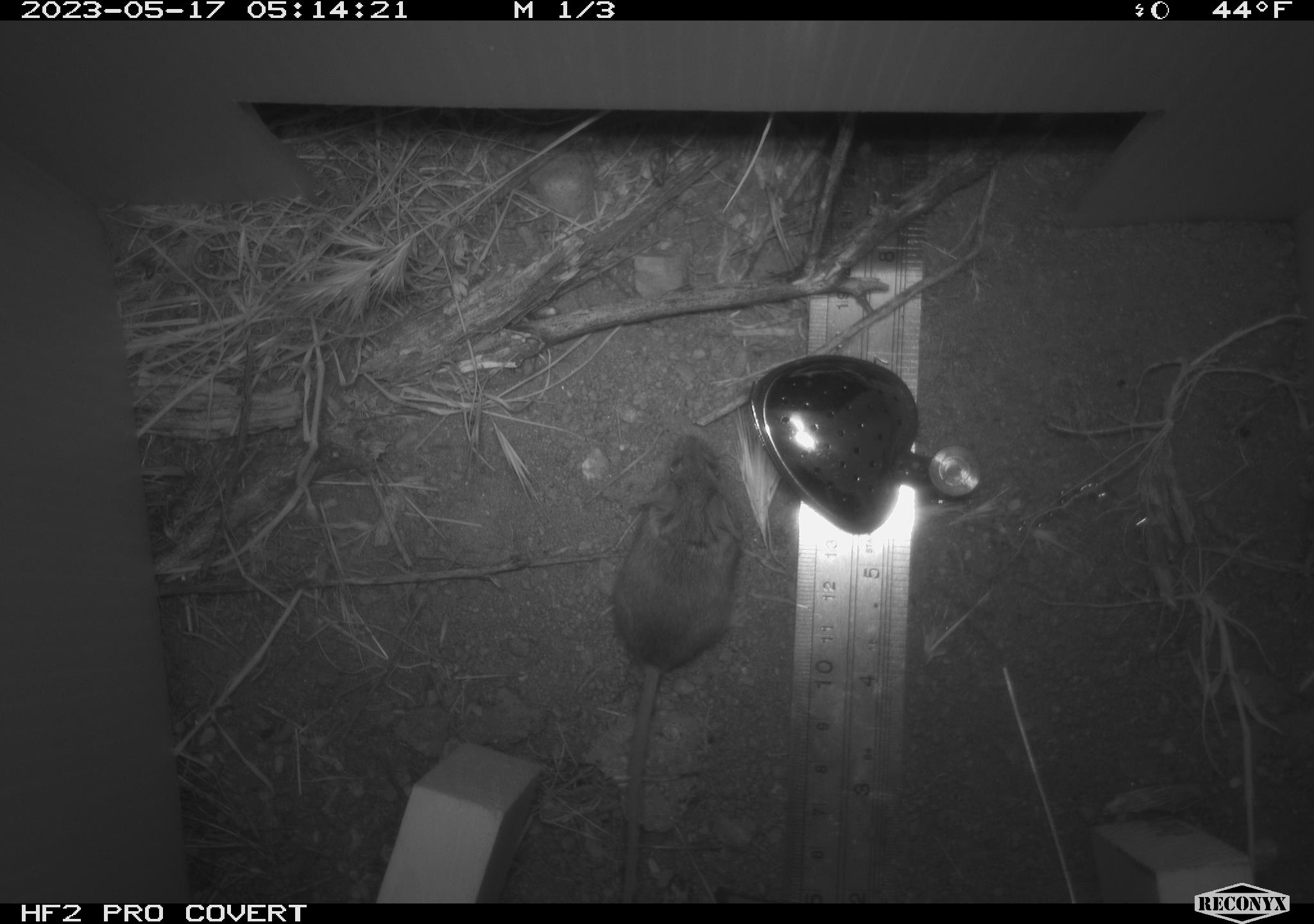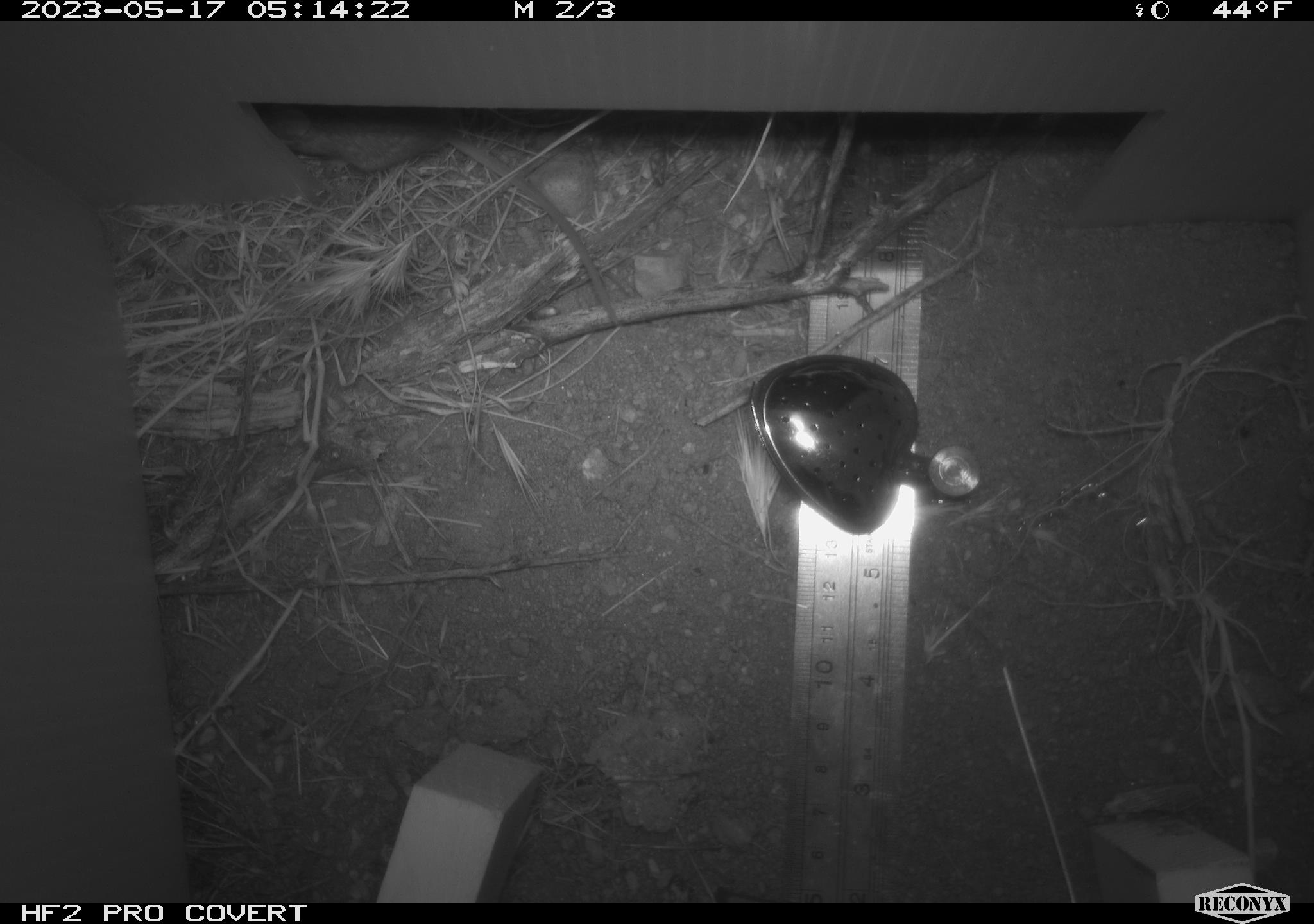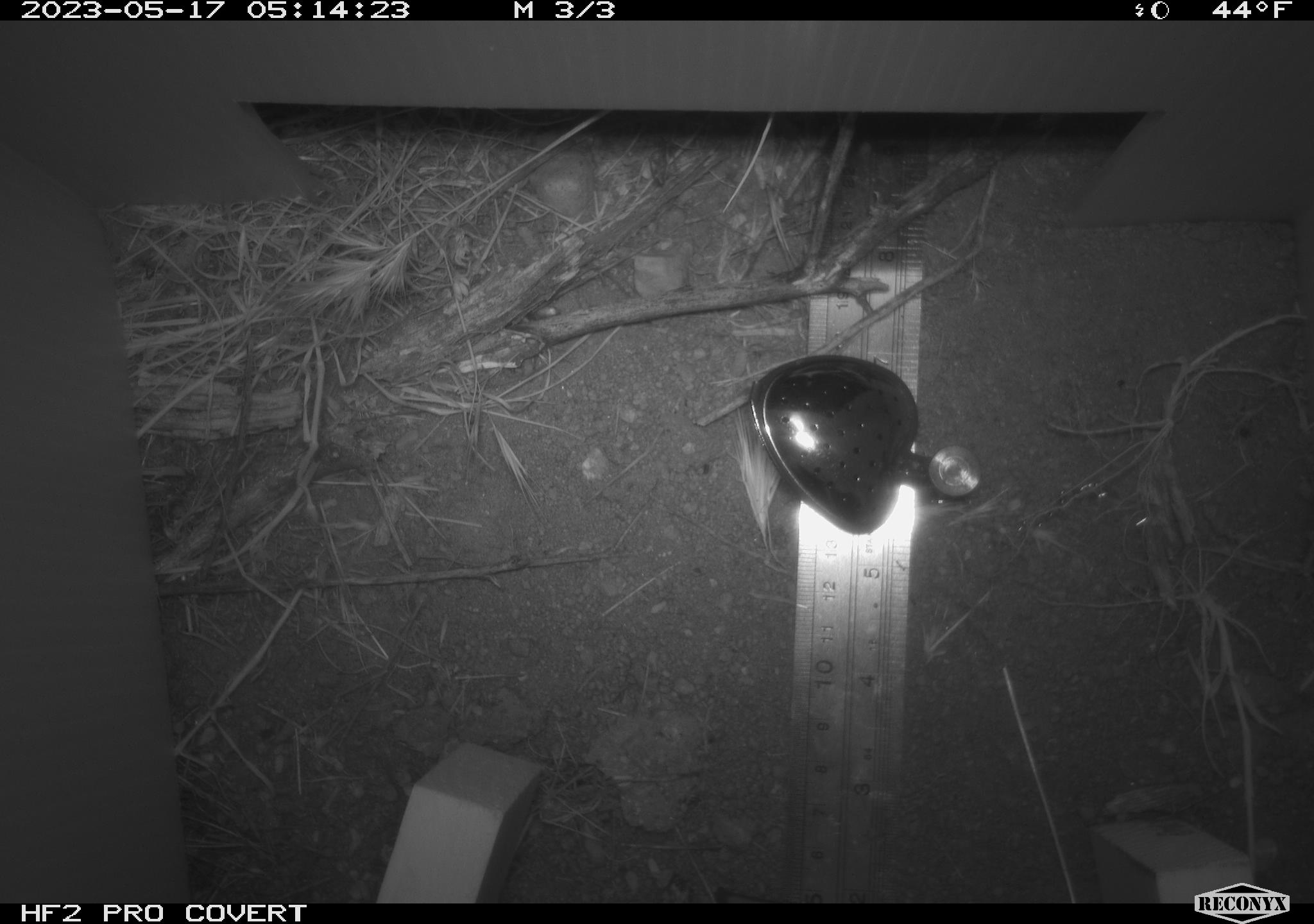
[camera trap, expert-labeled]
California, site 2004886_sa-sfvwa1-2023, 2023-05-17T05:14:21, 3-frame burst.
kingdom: Animalia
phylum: Chordata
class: Mammalia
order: Rodentia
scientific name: Rodentia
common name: mouse species